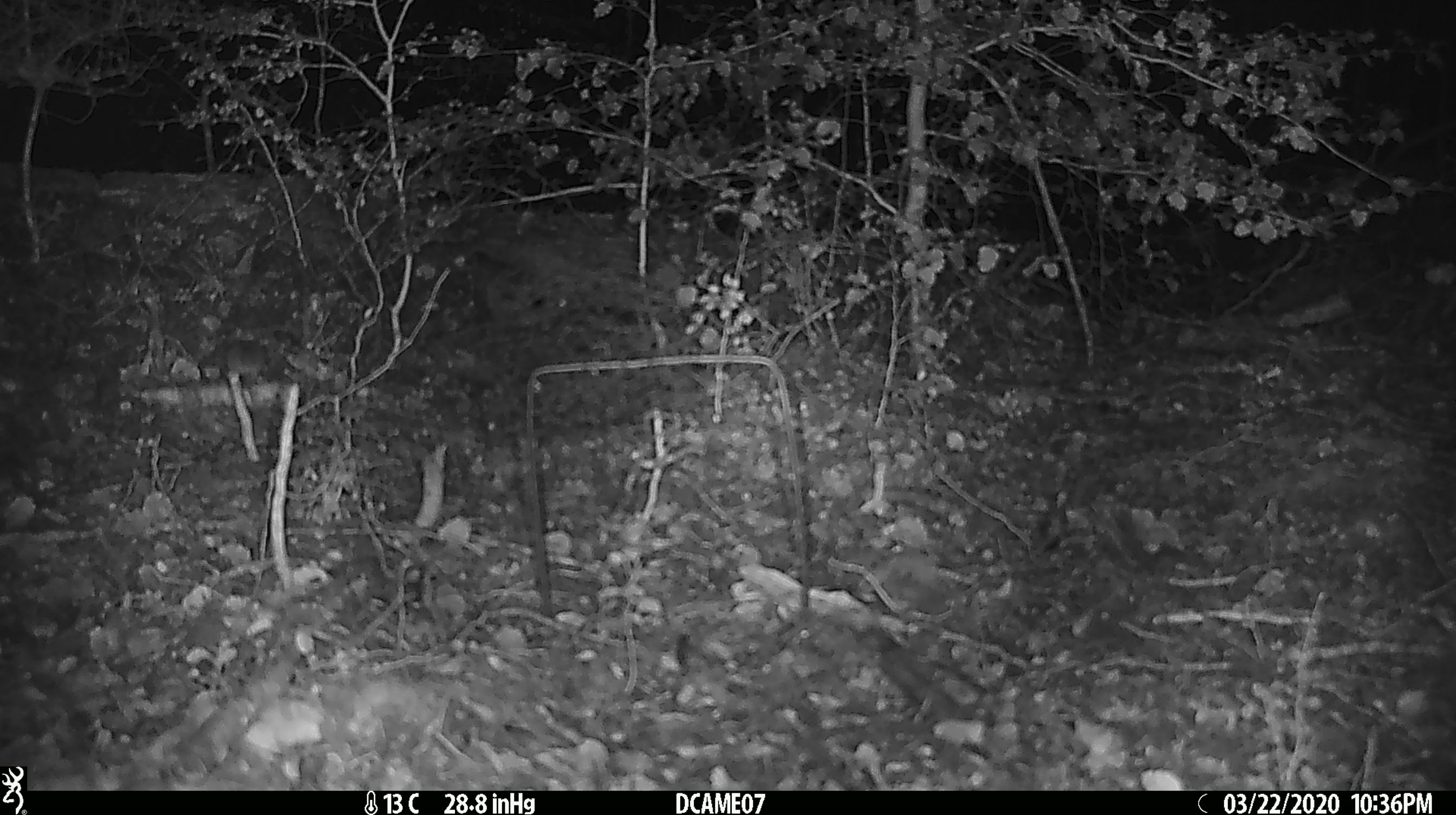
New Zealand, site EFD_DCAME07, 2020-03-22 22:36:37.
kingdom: Animalia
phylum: Chordata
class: Mammalia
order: Rodentia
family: Muridae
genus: Mus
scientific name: Mus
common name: mouse